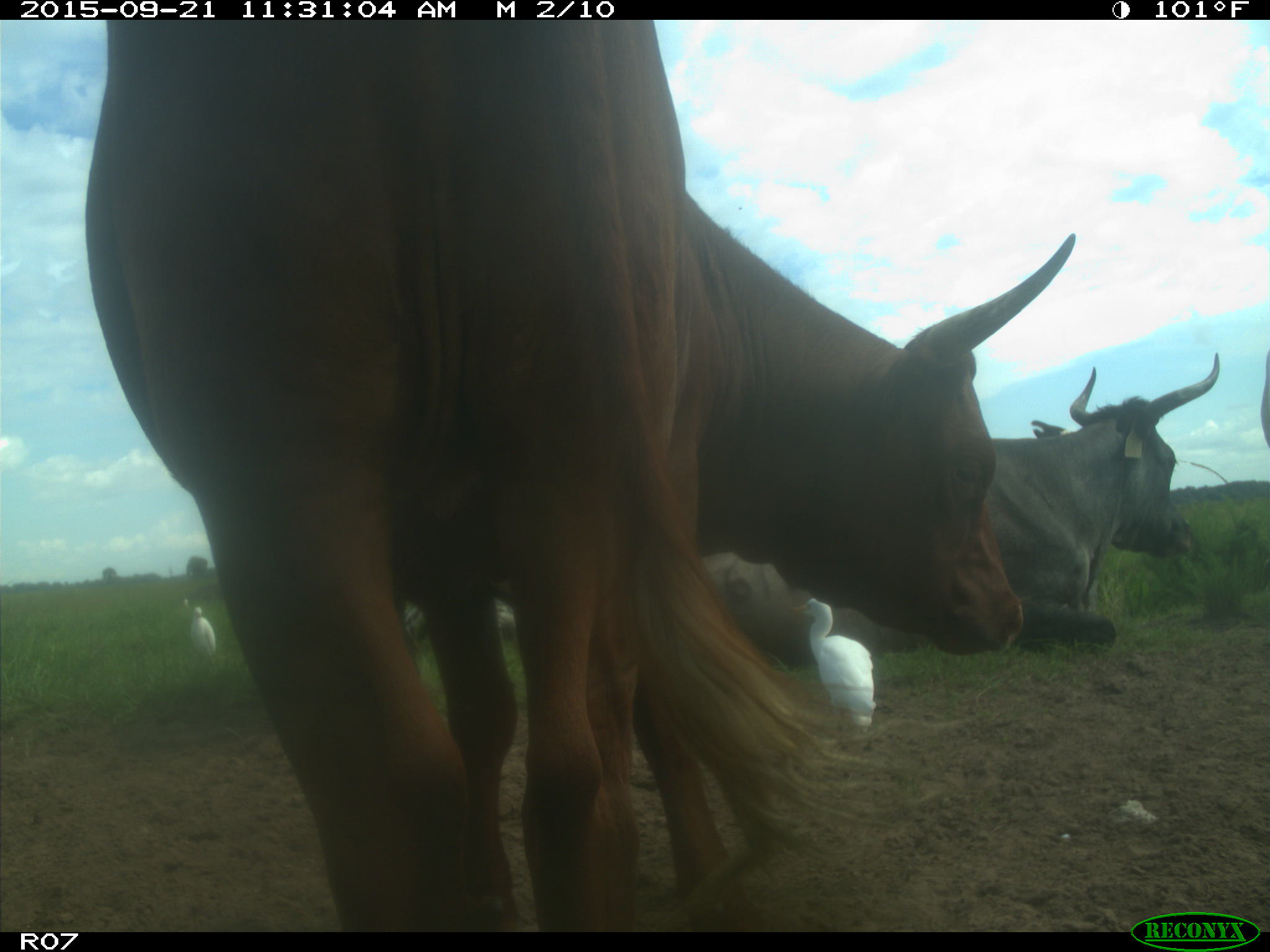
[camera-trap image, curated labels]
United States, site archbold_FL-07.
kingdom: Animalia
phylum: Chordata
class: Mammalia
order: Artiodactyla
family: Bovidae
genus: Bos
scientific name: Bos taurus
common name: domestic cow